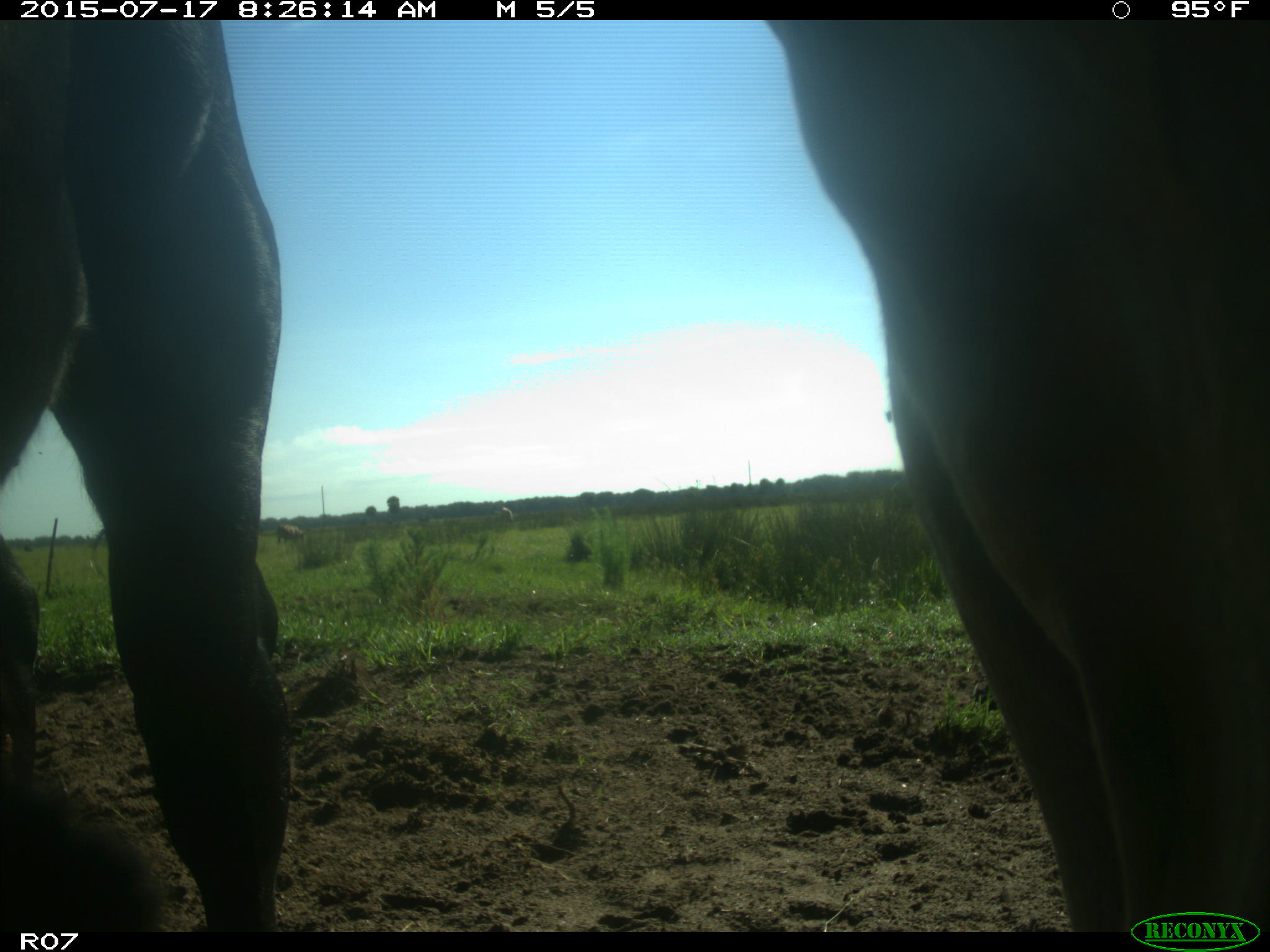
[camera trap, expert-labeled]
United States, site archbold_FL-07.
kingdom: Animalia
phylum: Chordata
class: Mammalia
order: Artiodactyla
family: Bovidae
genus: Bos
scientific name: Bos taurus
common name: domestic cow